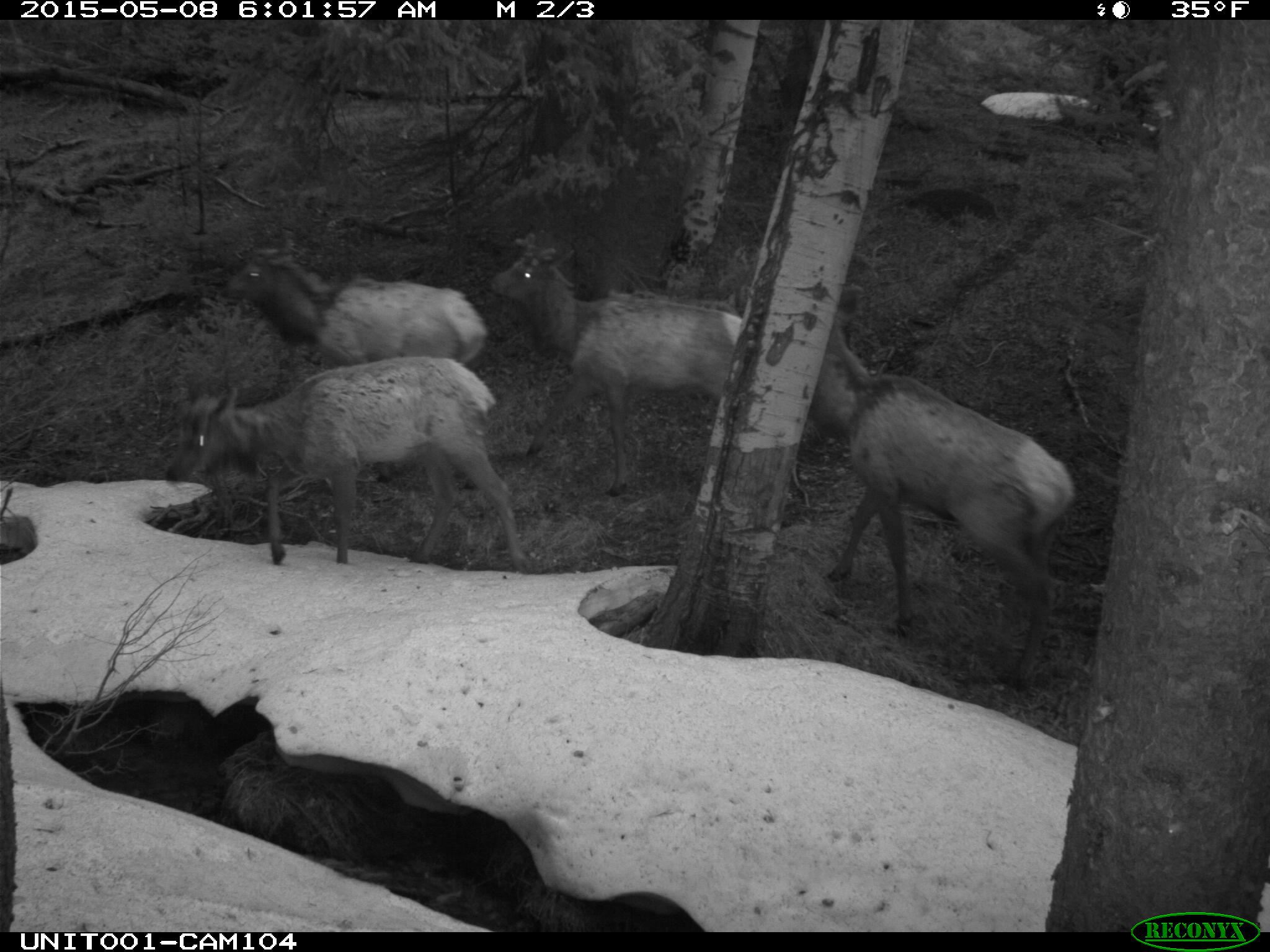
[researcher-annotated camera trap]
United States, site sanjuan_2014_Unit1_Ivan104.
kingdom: Animalia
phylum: Chordata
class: Mammalia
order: Artiodactyla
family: Cervidae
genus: Cervus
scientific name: Cervus elaphus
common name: red deer